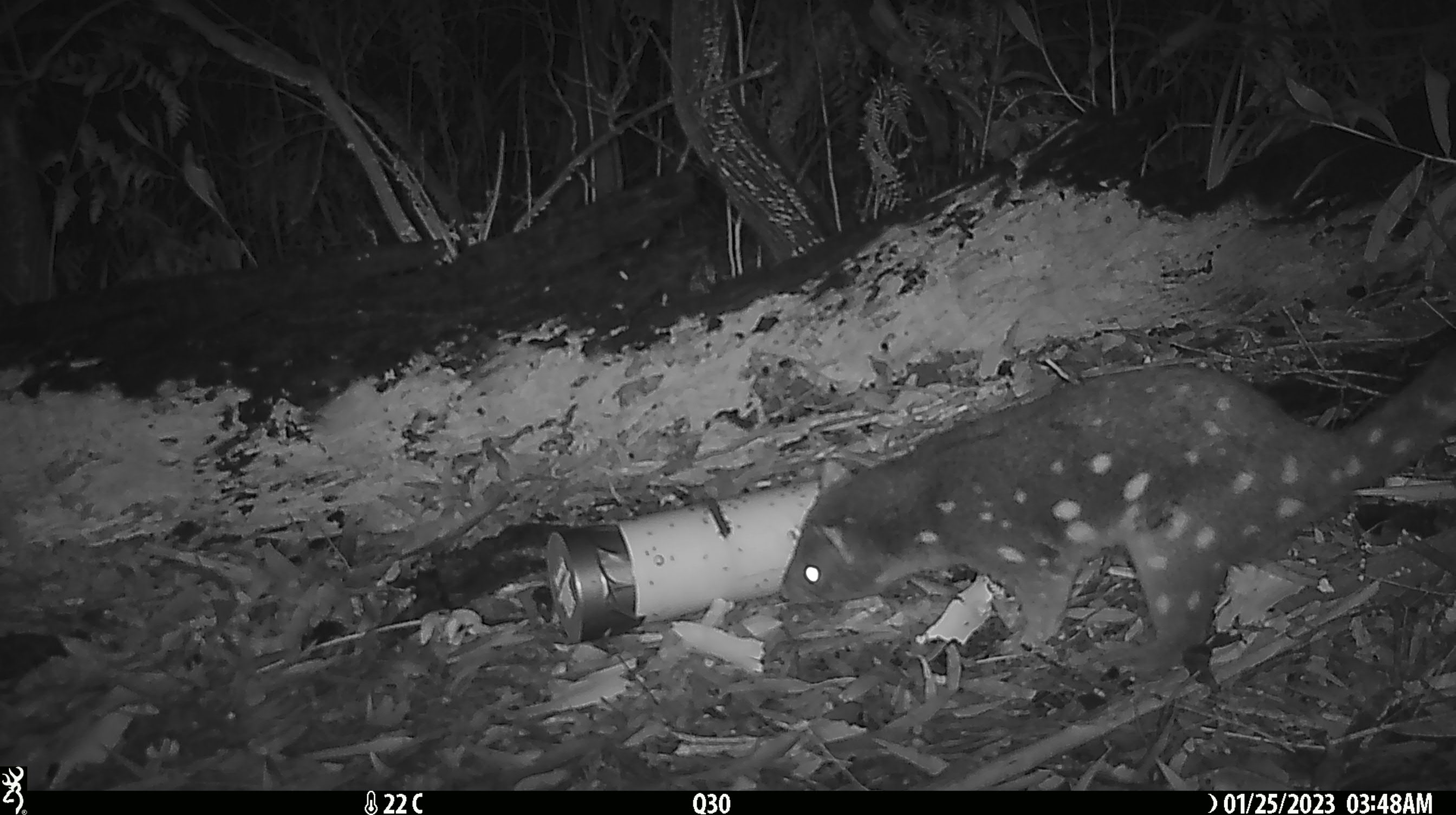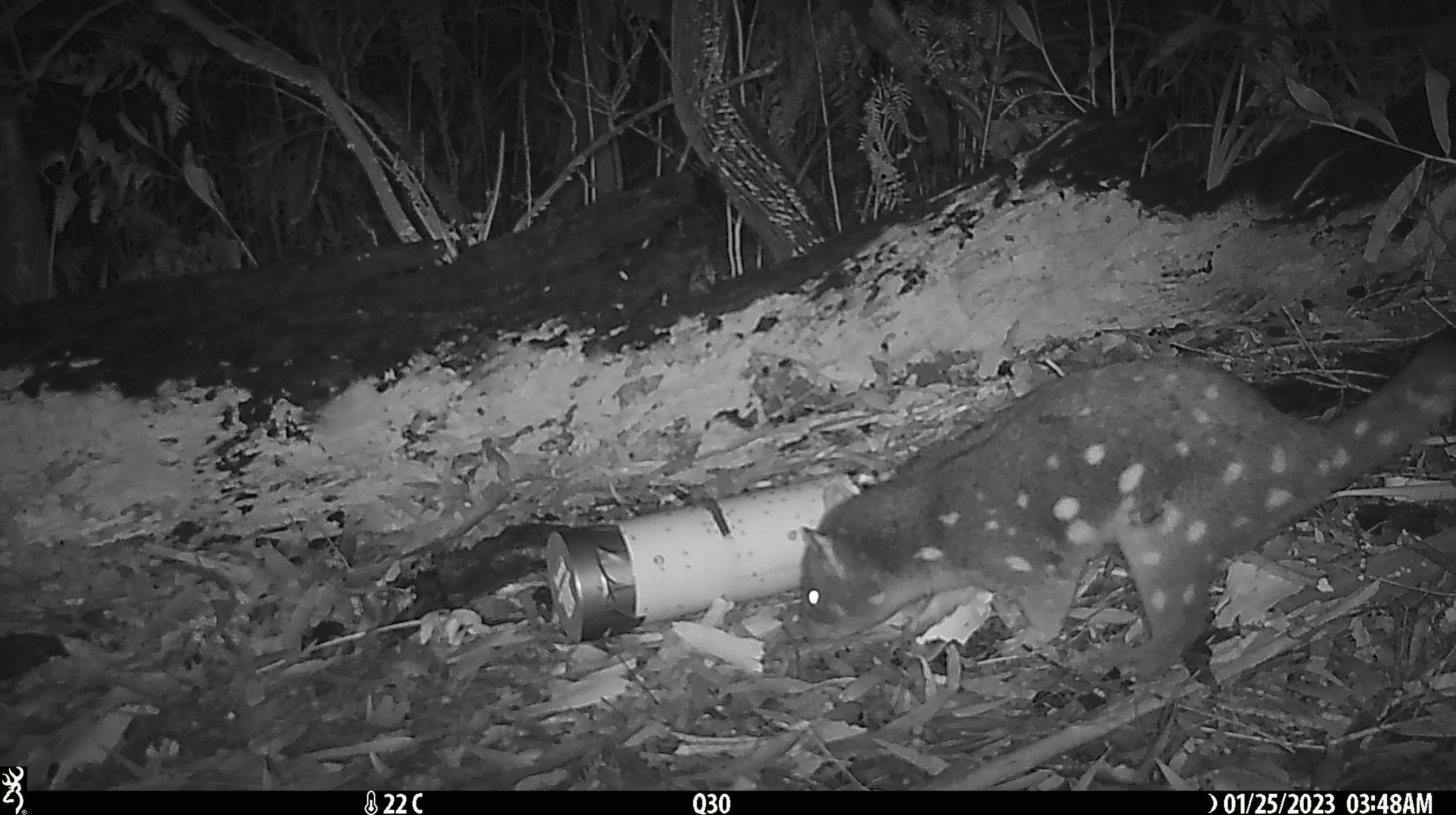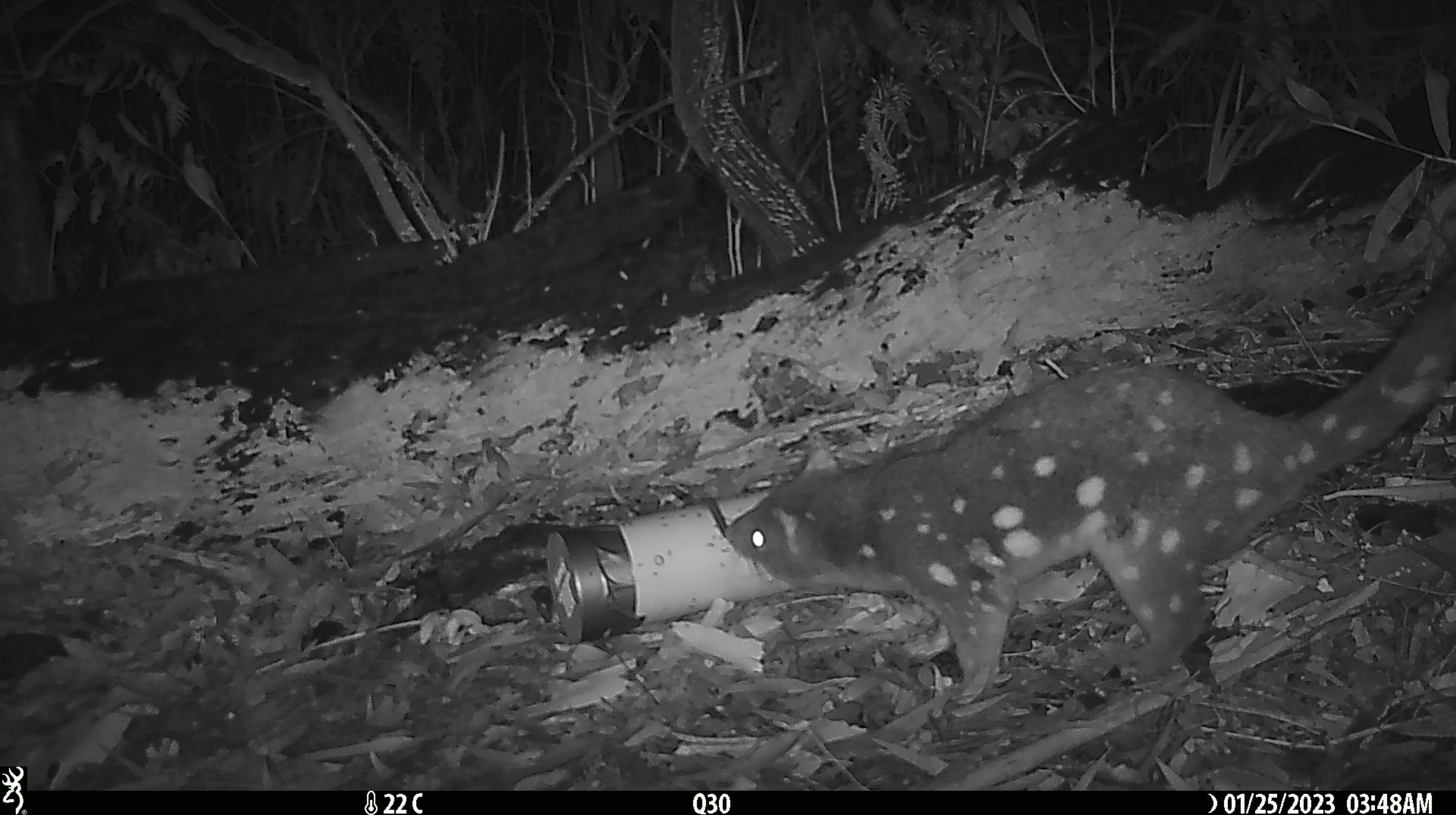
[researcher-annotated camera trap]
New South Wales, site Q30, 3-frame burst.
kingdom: Animalia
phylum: Chordata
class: Mammalia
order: Dasyuromorphia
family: Dasyuridae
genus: Dasyurus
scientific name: Dasyurus maculatus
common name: spotted-tailed quoll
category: quoll